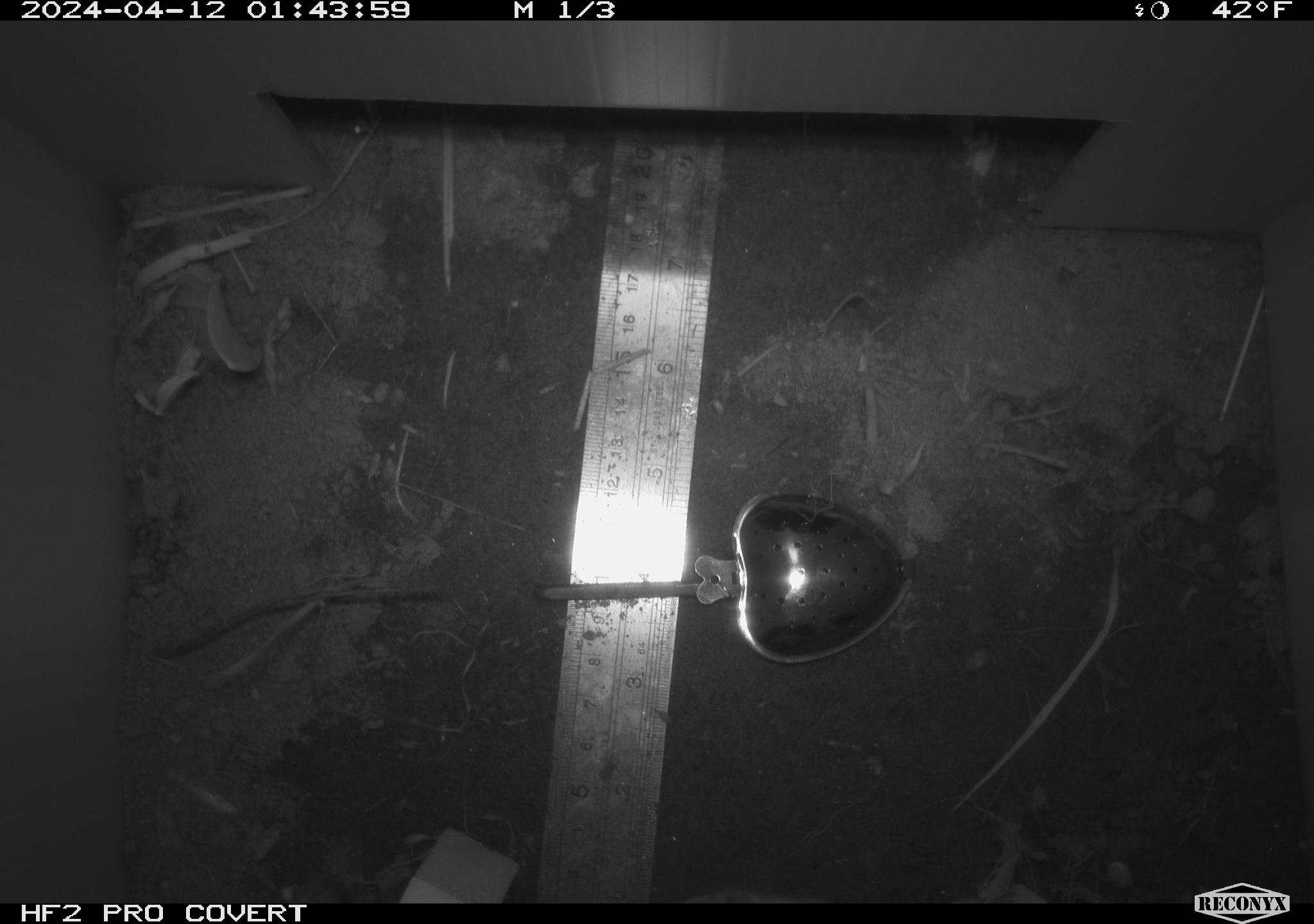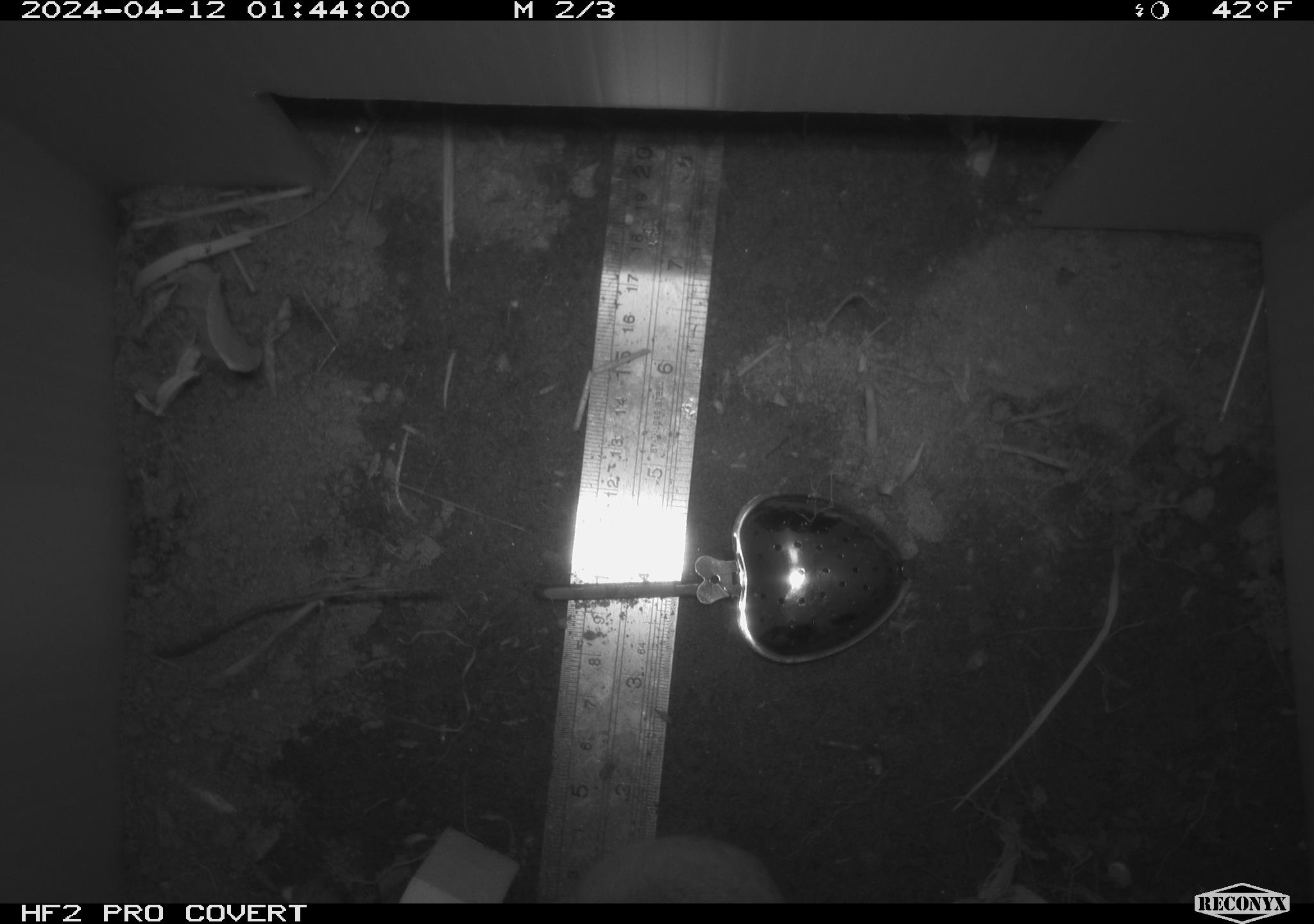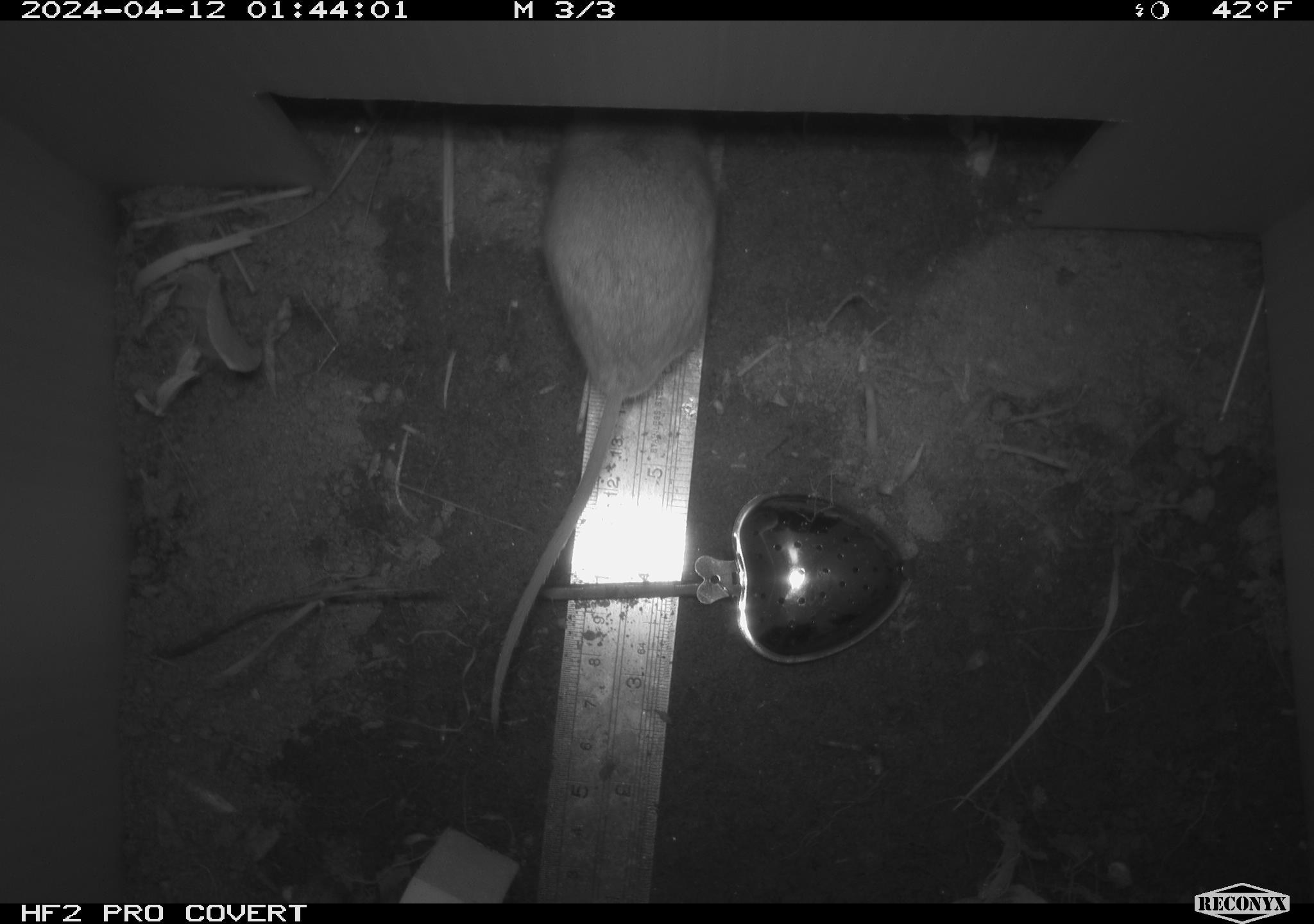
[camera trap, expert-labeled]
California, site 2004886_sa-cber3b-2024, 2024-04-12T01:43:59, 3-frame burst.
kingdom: Animalia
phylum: Chordata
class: Mammalia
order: Rodentia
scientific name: Rodentia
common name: mouse species